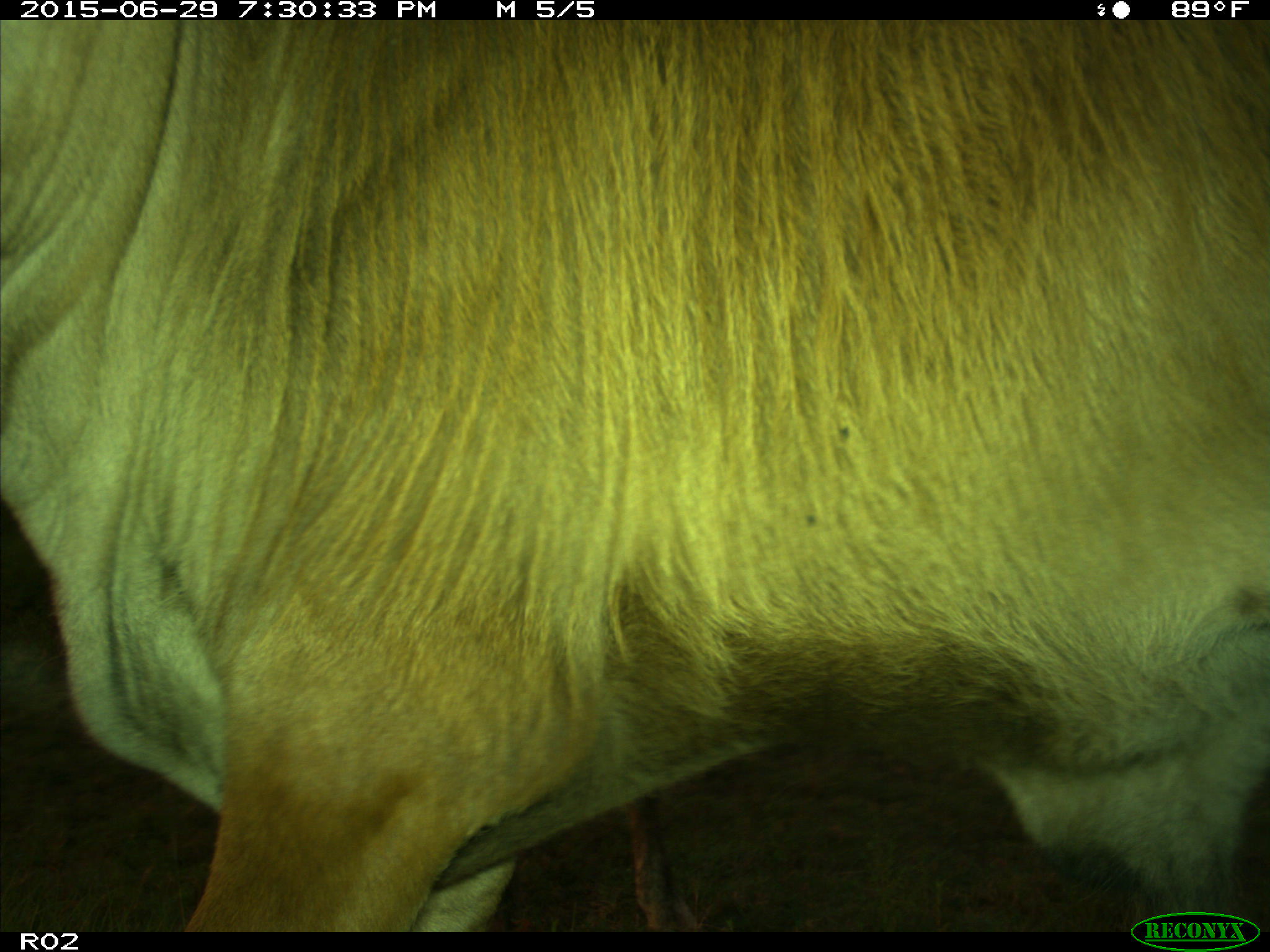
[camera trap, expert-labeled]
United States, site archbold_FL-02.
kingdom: Animalia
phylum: Chordata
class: Mammalia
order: Artiodactyla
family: Bovidae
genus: Bos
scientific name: Bos taurus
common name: domestic cow